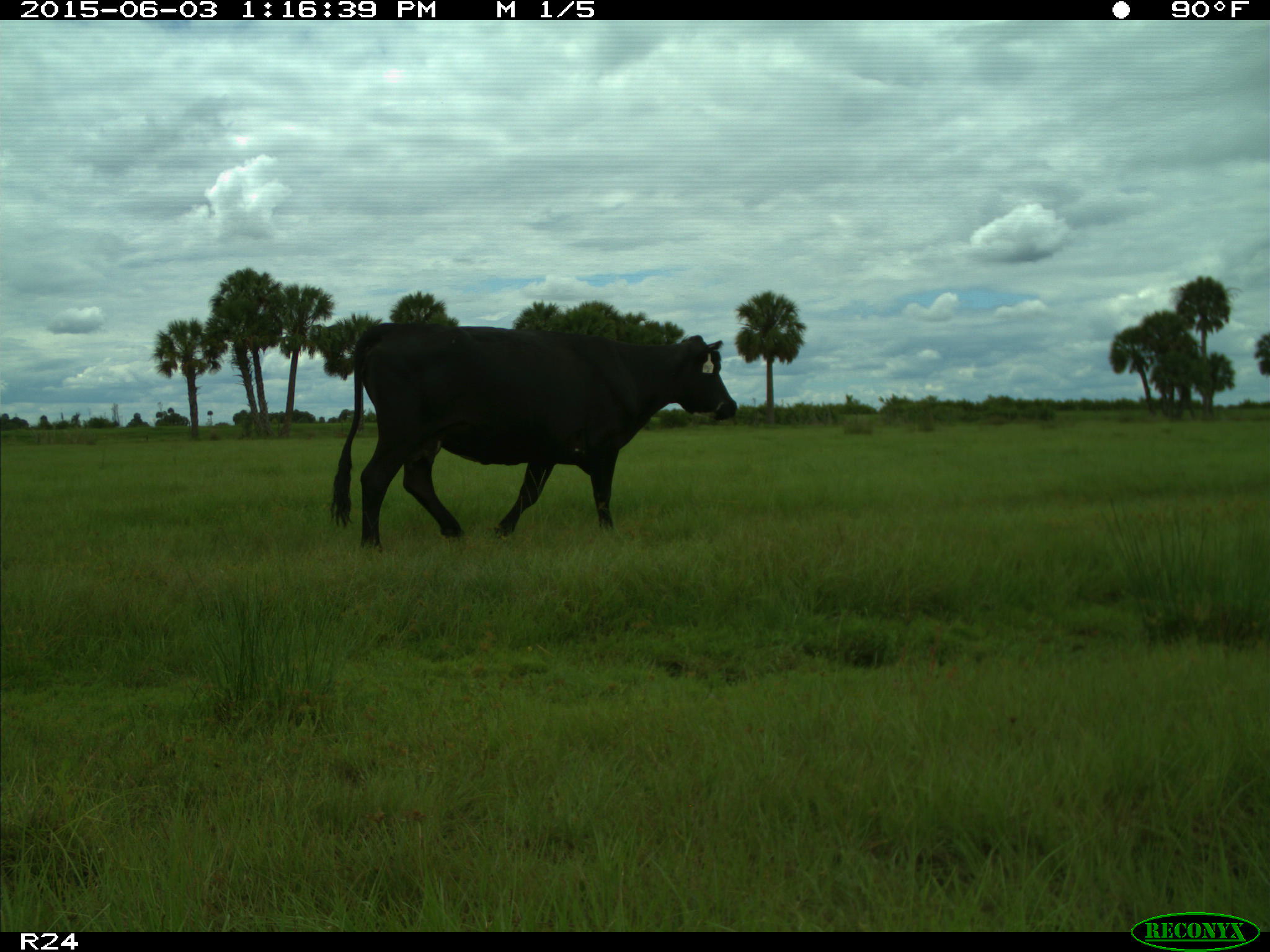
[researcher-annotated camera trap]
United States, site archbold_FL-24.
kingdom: Animalia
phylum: Chordata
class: Mammalia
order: Artiodactyla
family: Bovidae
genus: Bos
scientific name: Bos taurus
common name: domestic cow